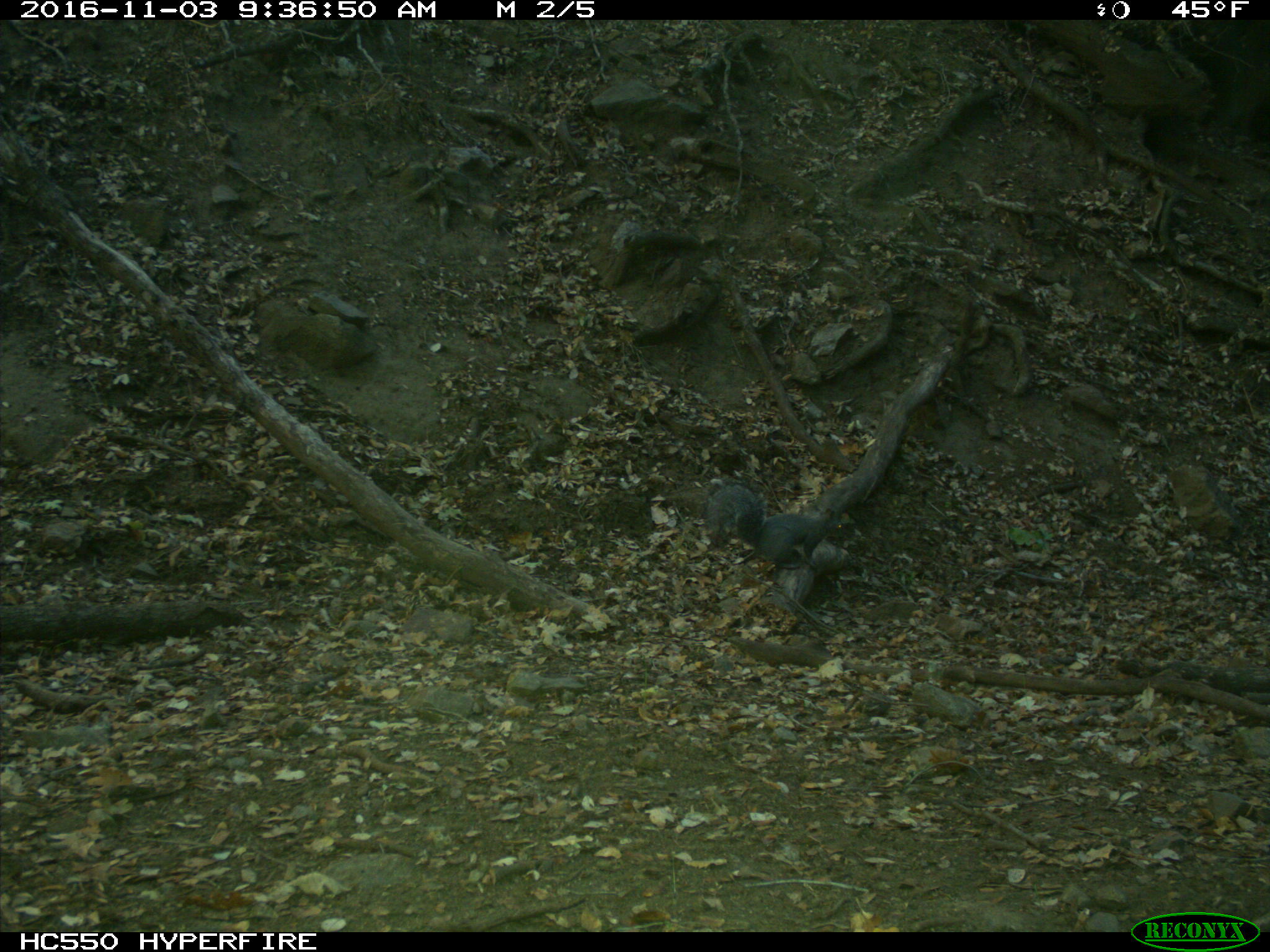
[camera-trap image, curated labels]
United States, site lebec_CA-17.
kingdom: Animalia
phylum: Chordata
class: Mammalia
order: Rodentia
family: Sciuridae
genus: Sciurus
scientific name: Sciurus carolinensis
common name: eastern gray squirrel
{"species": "Sciurus carolinensis (eastern gray squirrel)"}